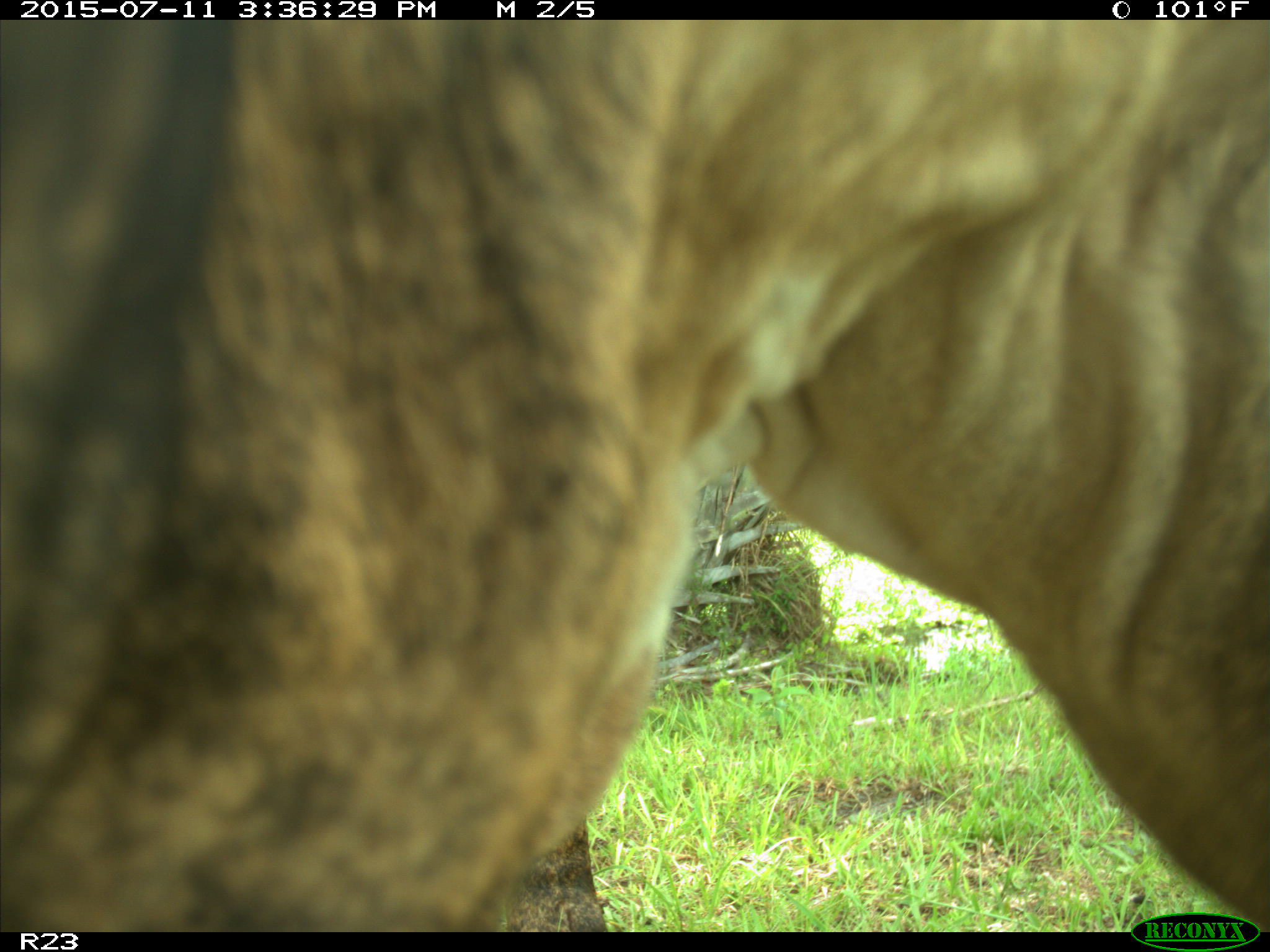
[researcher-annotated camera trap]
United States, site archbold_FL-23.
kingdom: Animalia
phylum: Chordata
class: Mammalia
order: Artiodactyla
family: Bovidae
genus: Bos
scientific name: Bos taurus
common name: domestic cow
Bos taurus (domestic cow).